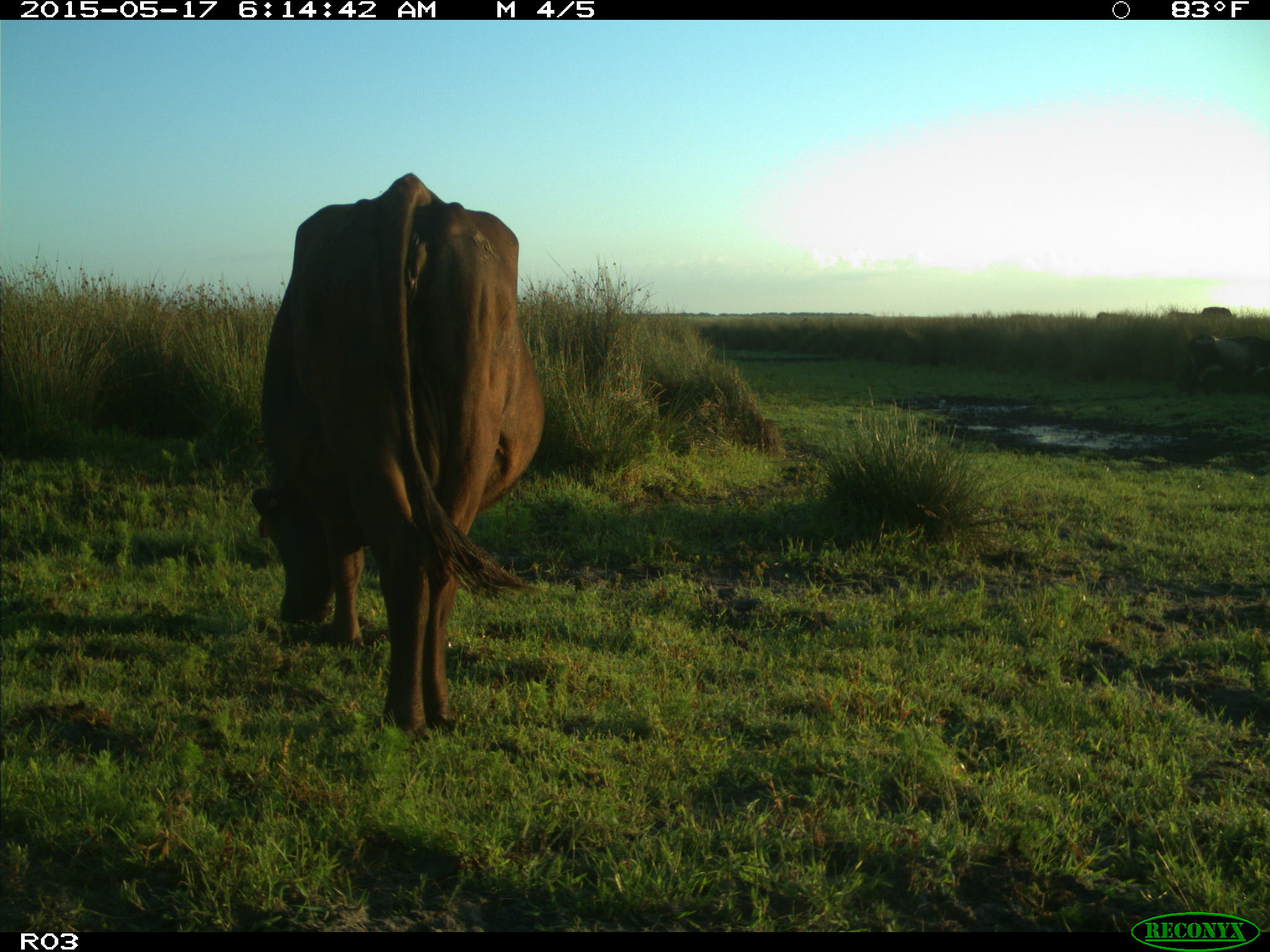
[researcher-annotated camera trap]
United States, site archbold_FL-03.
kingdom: Animalia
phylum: Chordata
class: Mammalia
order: Artiodactyla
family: Bovidae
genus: Bos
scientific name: Bos taurus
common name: domestic cow